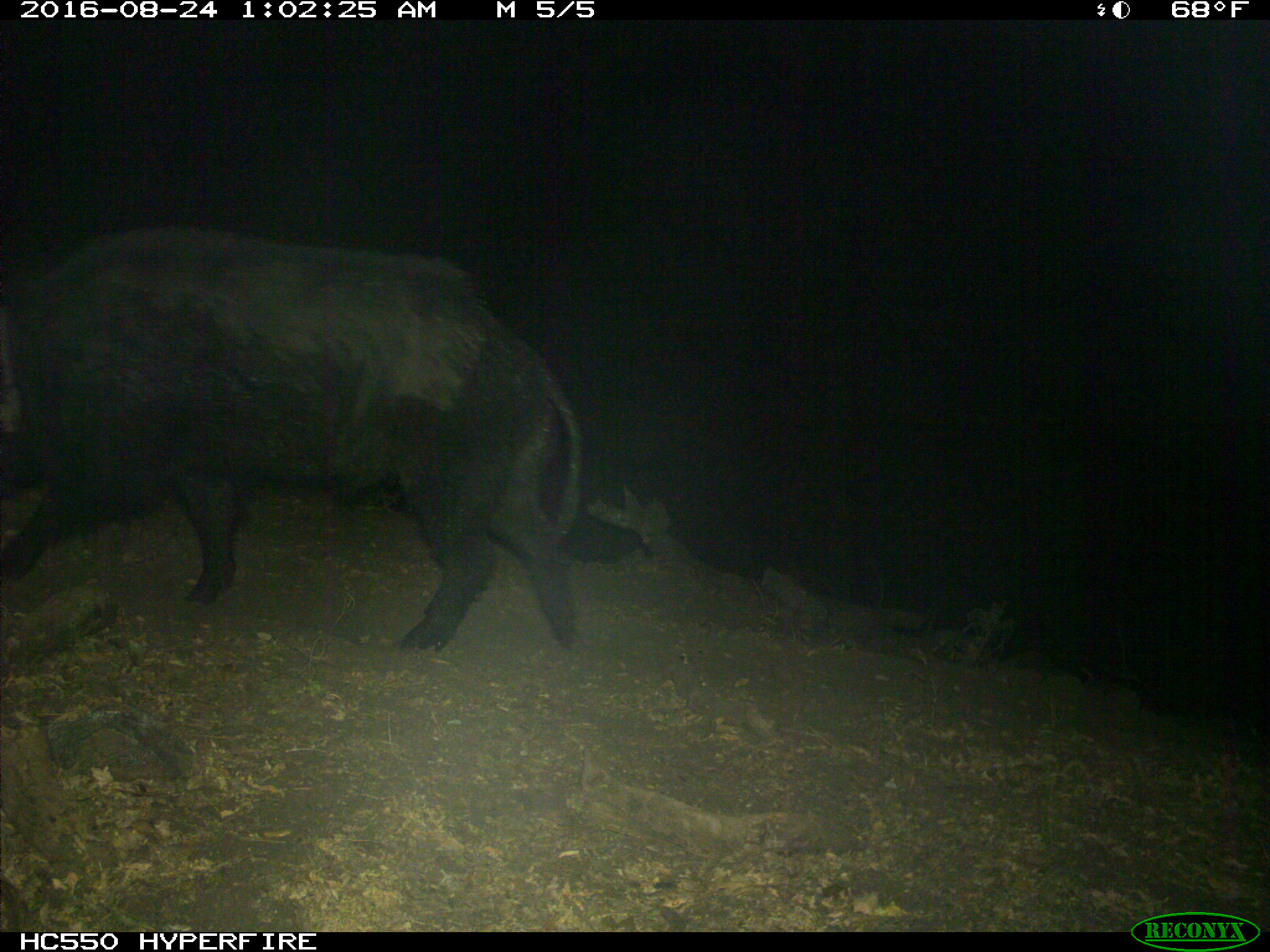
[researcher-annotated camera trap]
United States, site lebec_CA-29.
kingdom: Animalia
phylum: Chordata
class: Mammalia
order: Artiodactyla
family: Suidae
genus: Sus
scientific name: Sus scrofa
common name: wild boar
Sus scrofa (wild boar).